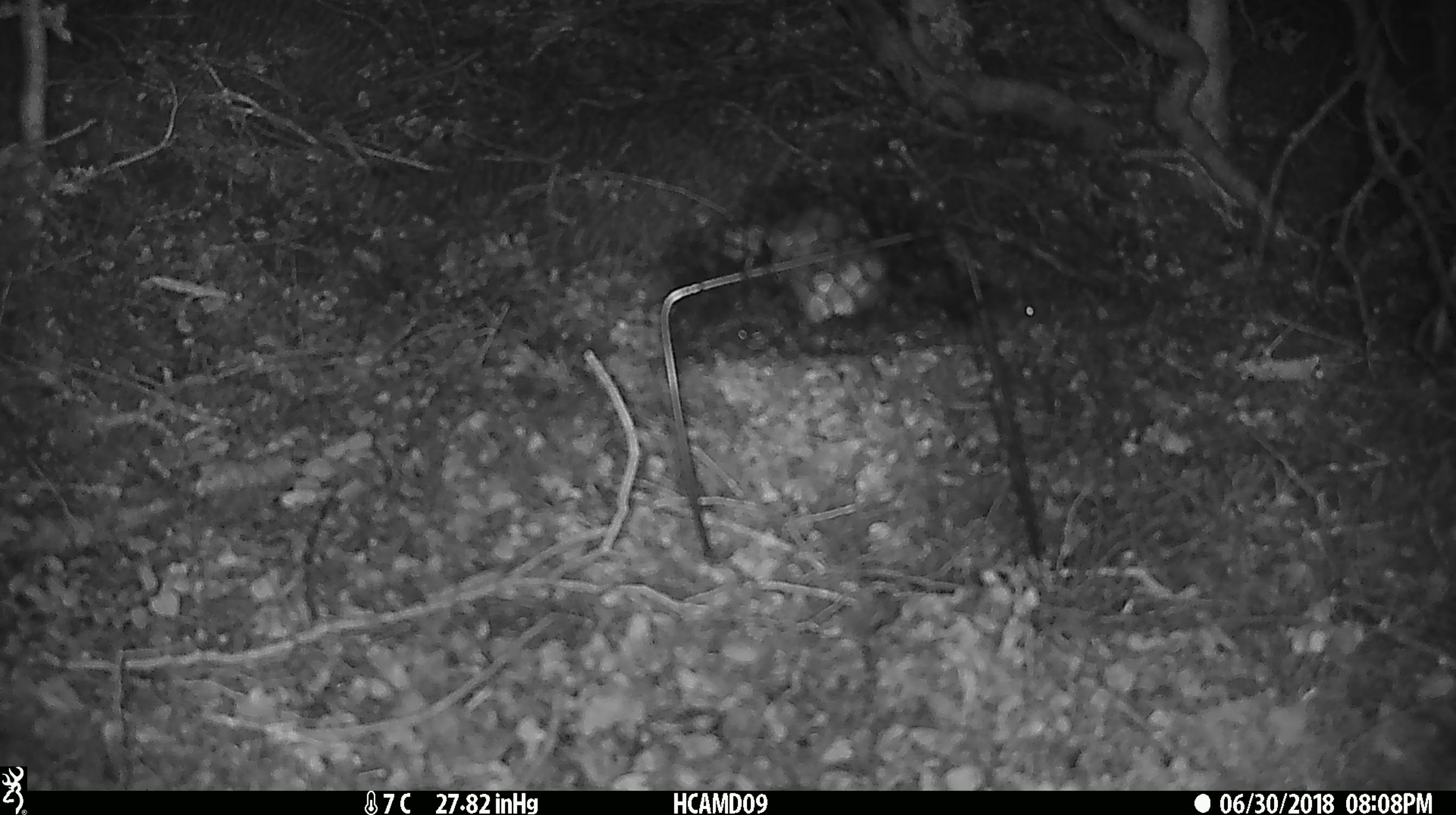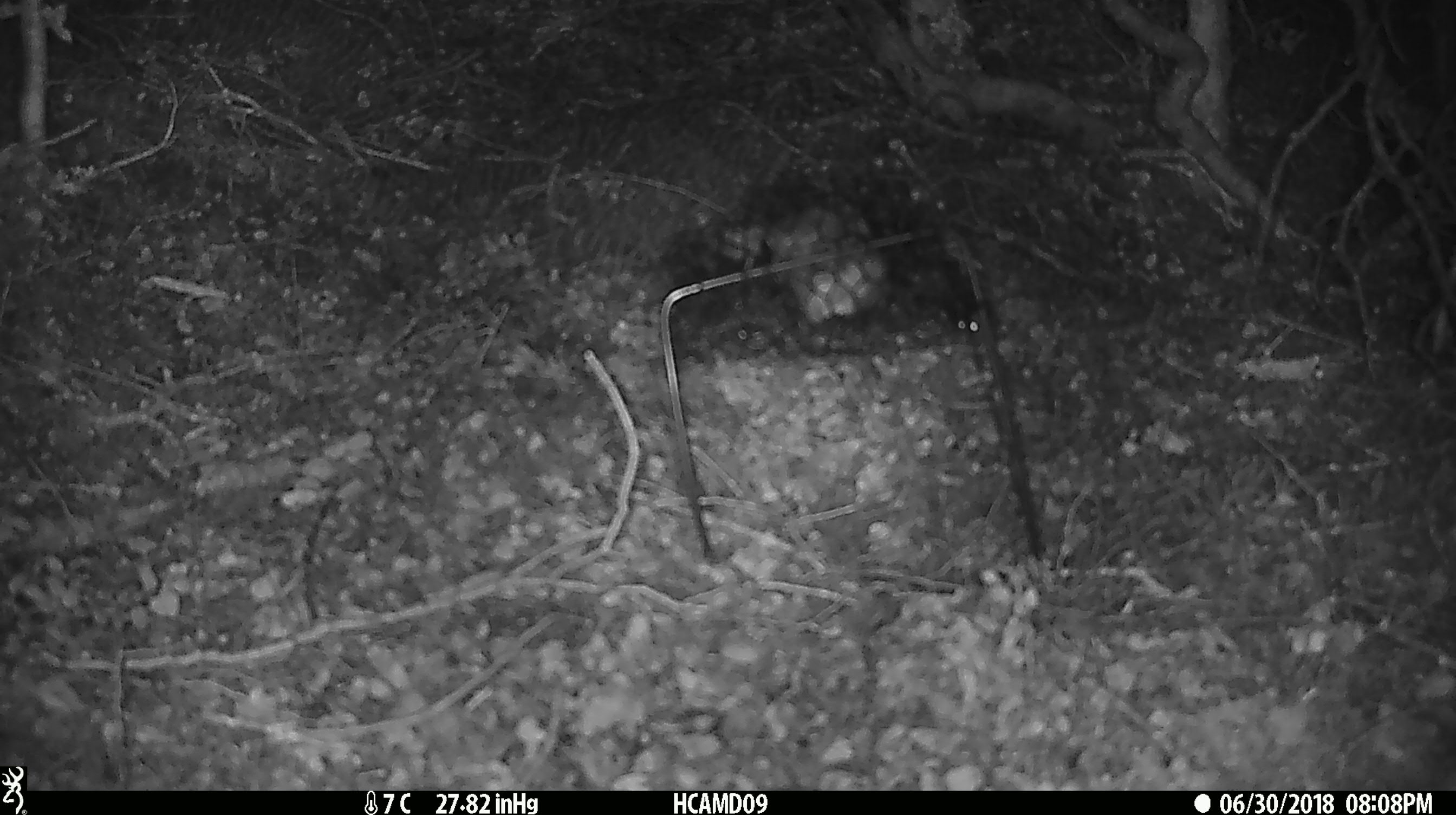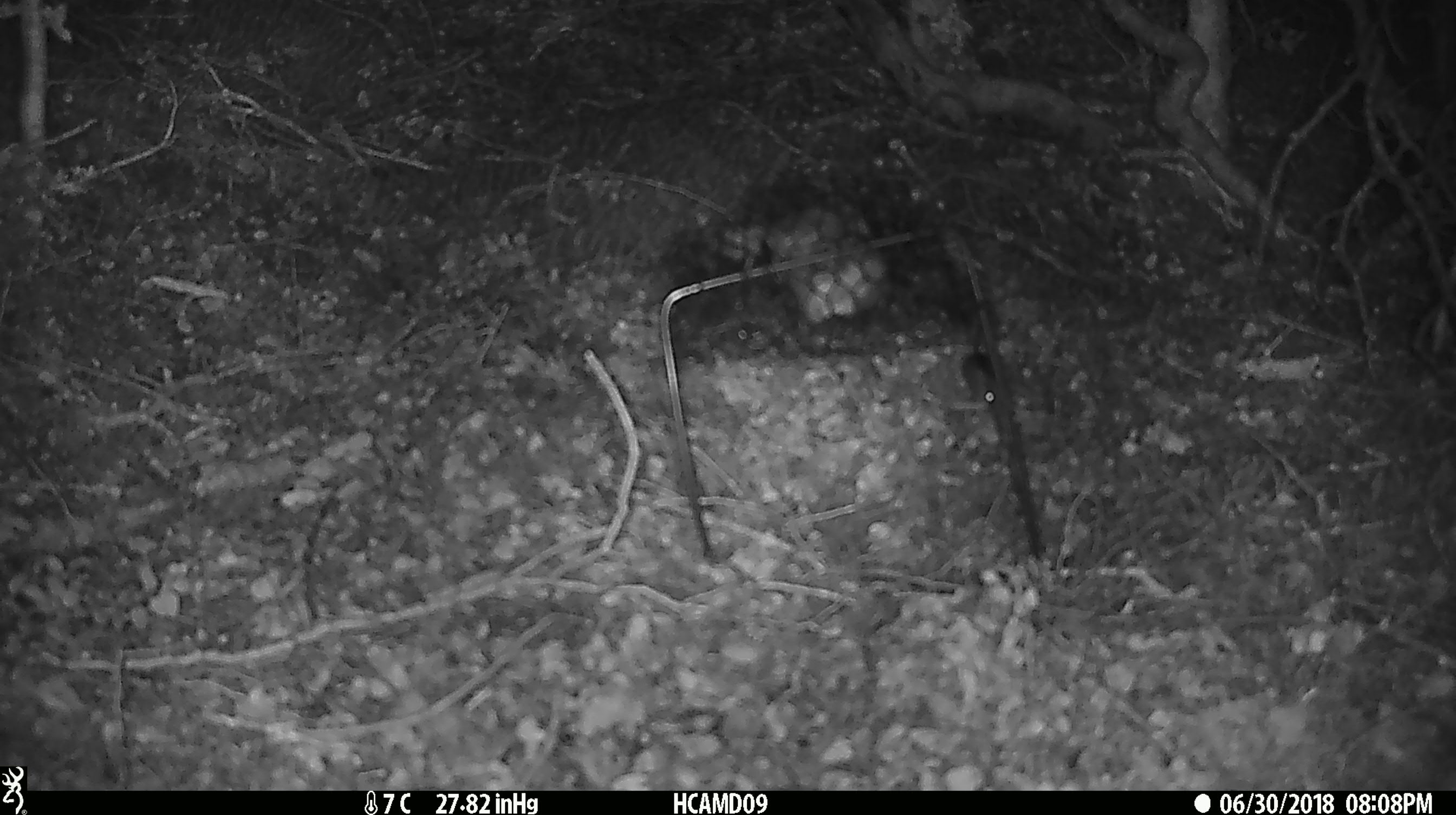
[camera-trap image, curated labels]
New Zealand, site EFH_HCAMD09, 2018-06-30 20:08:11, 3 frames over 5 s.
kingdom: Animalia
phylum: Chordata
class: Mammalia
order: Rodentia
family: Muridae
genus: Mus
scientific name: Mus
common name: mouse